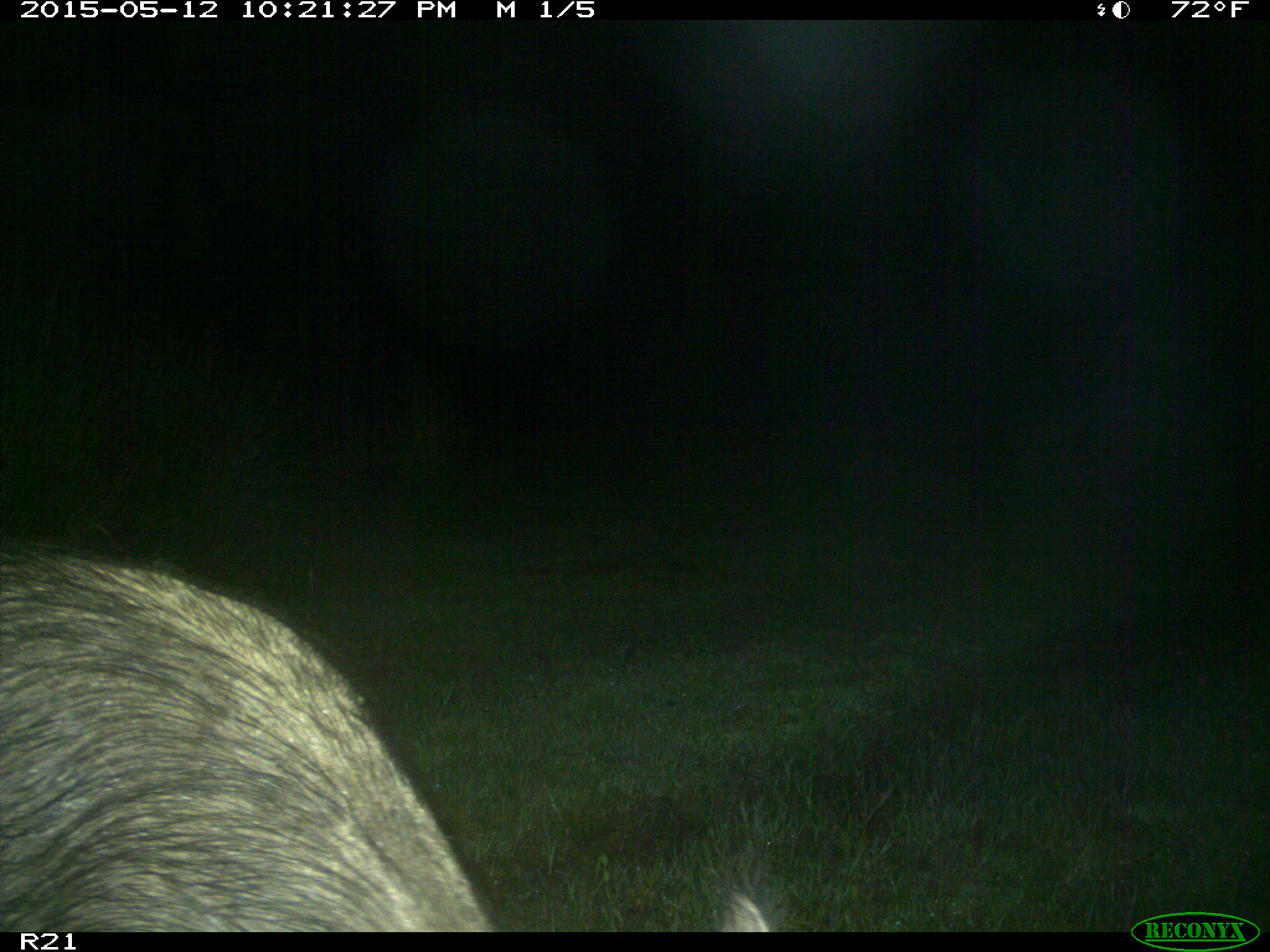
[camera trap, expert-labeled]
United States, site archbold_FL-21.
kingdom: Animalia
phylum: Chordata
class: Mammalia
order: Artiodactyla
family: Suidae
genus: Sus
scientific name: Sus scrofa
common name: wild boar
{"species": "Sus scrofa (wild boar)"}